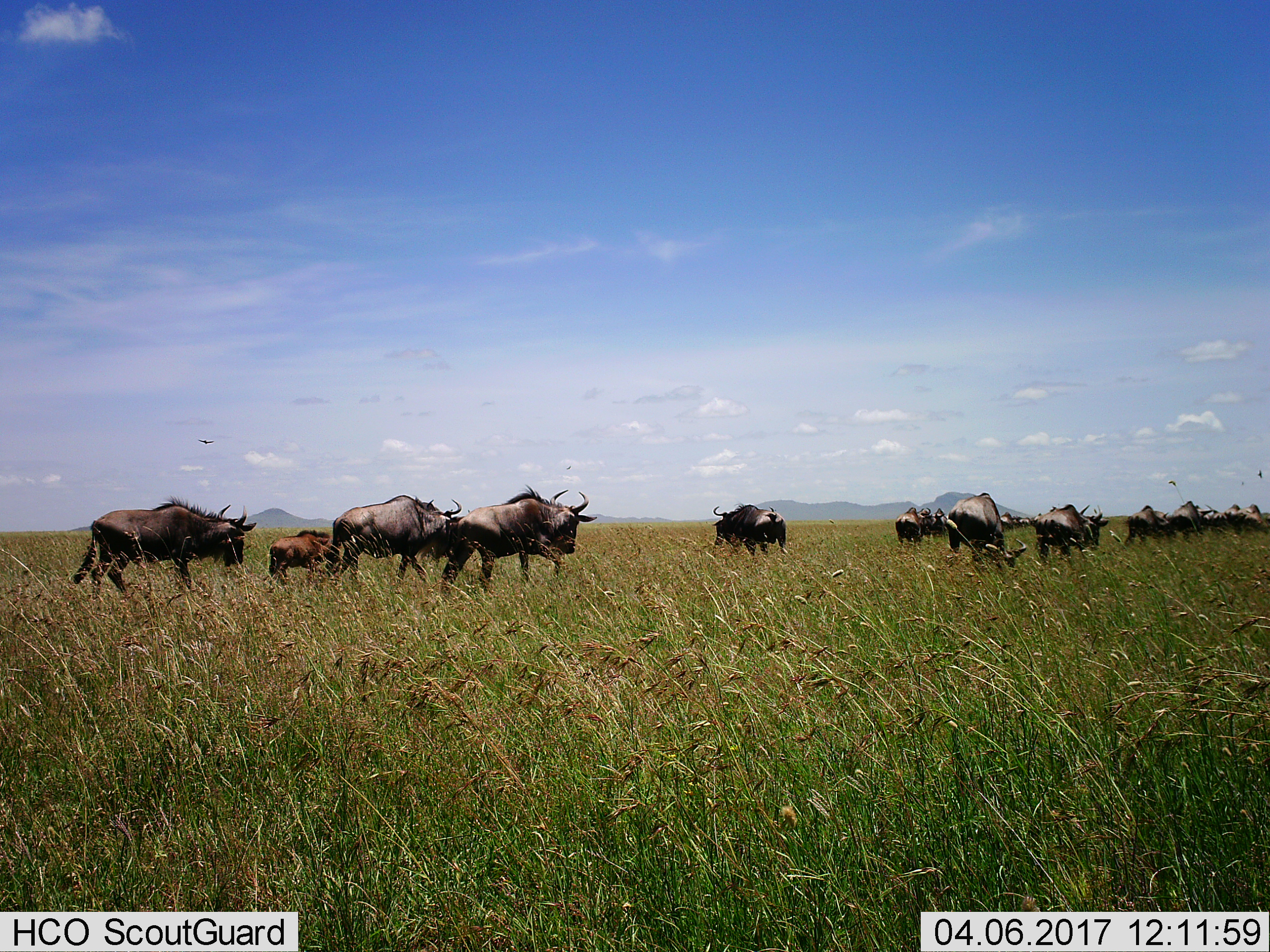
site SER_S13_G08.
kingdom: Animalia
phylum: Chordata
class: Mammalia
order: Artiodactyla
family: Bovidae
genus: Connochaetes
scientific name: Connochaetes taurinus taurinus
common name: blue wildebeest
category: wildebeestblue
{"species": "wildebeestblue (blue wildebeest) (Connochaetes taurinus taurinus)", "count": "11-50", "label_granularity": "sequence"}